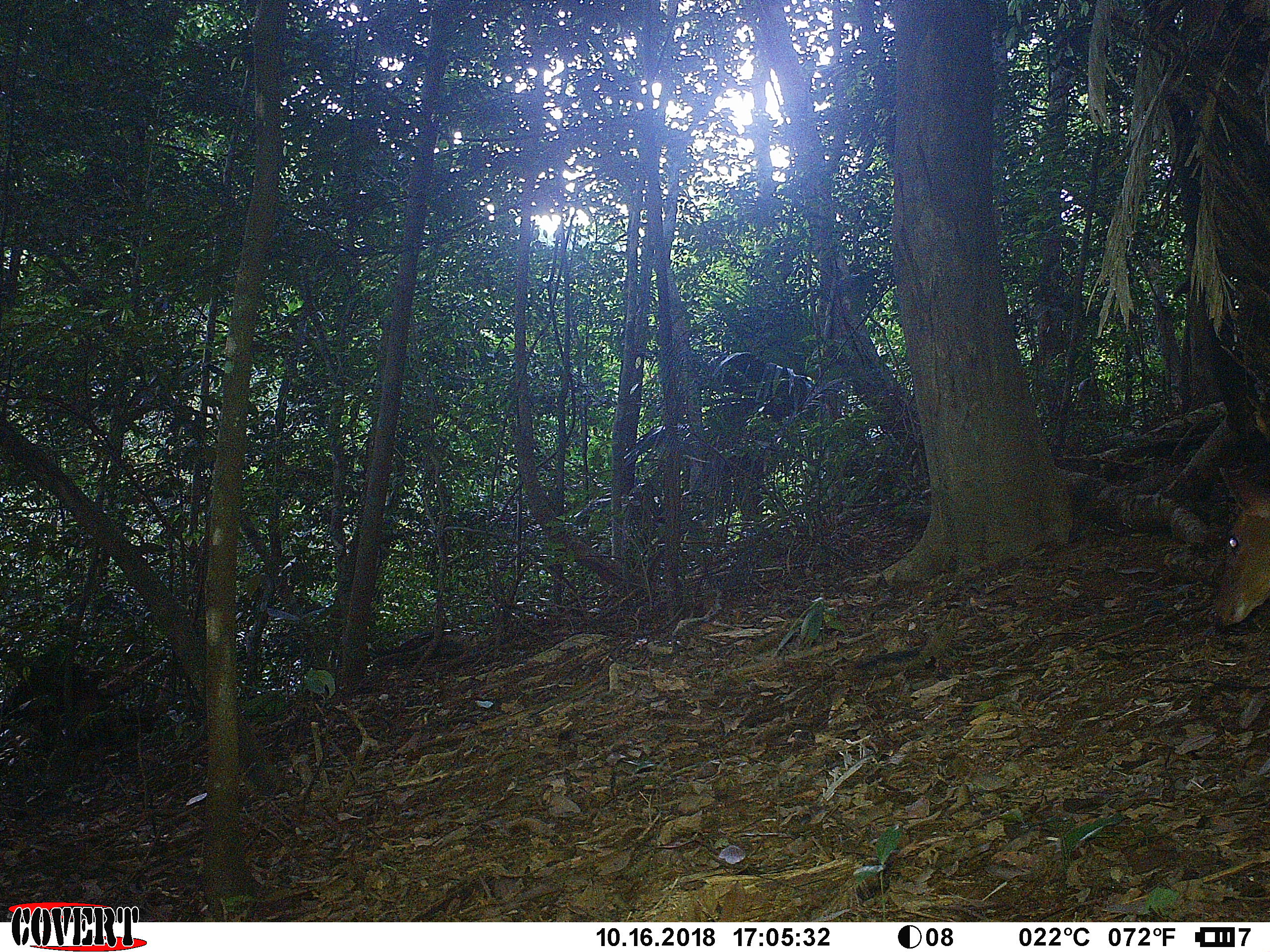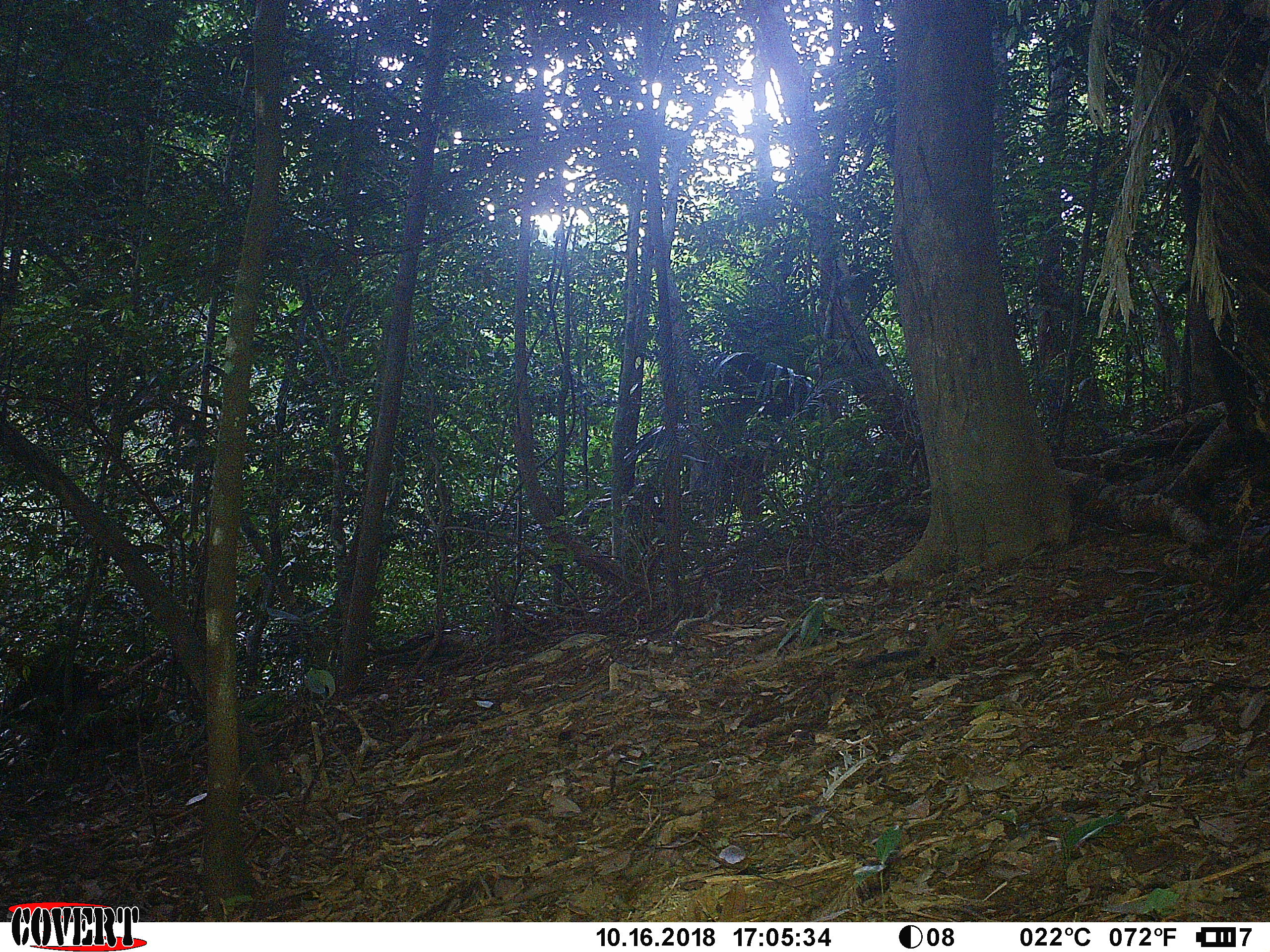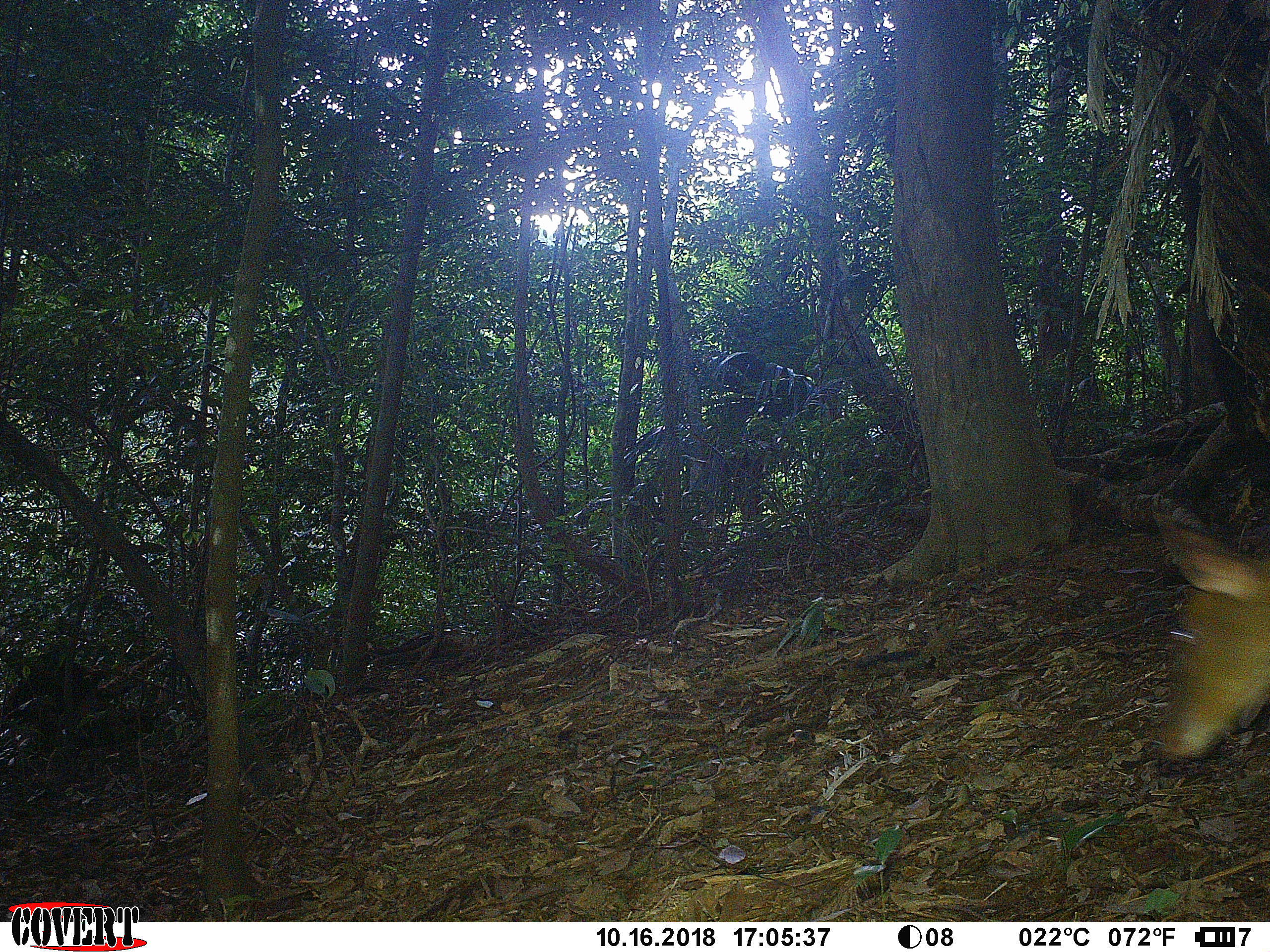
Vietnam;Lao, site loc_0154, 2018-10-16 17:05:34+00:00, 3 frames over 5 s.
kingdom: Animalia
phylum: Chordata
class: Mammalia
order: Artiodactyla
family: Cervidae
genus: Muntiacus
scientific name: Muntiacus vuquangensis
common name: large-antlered muntjac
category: large antlered muntjac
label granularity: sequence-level